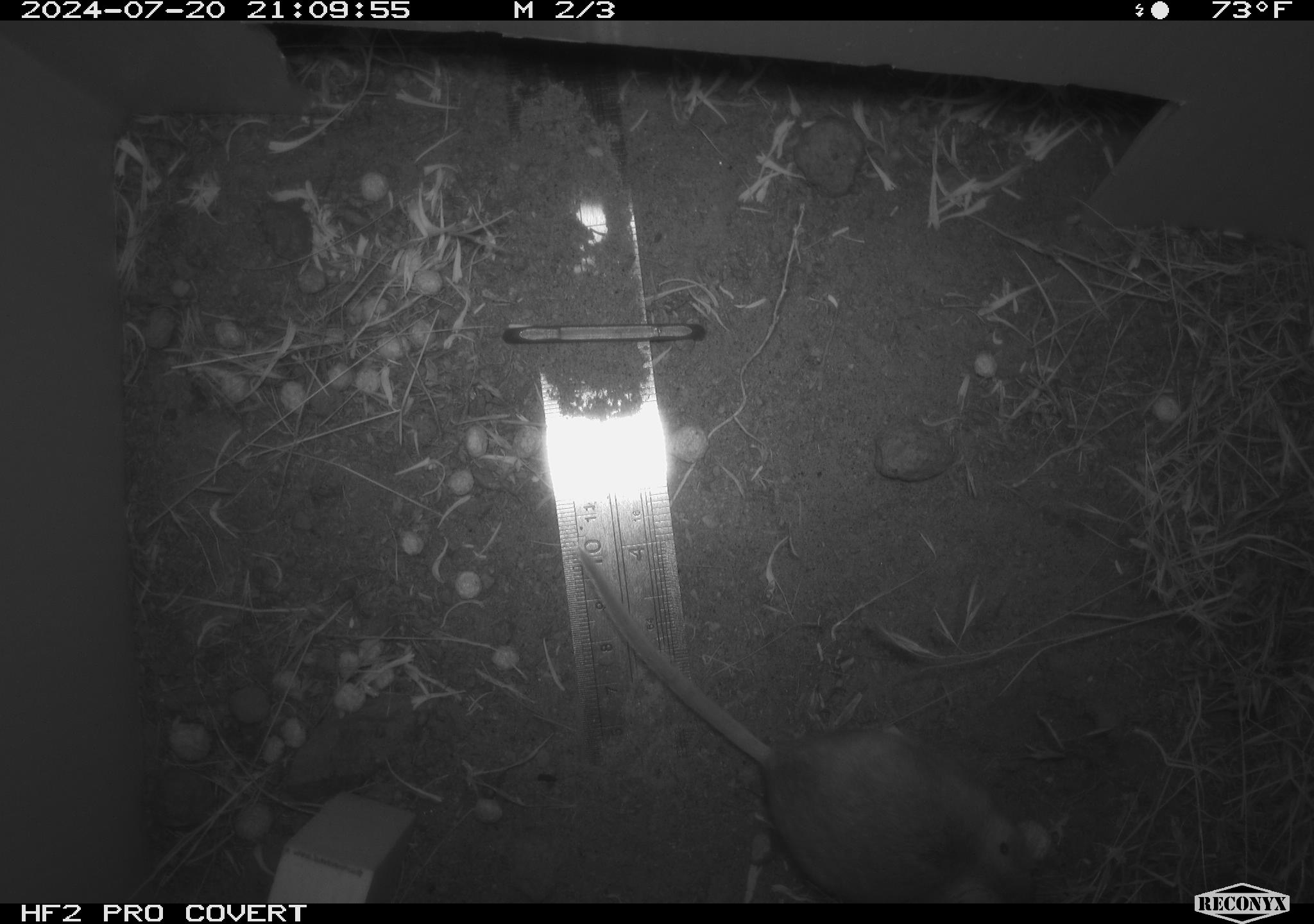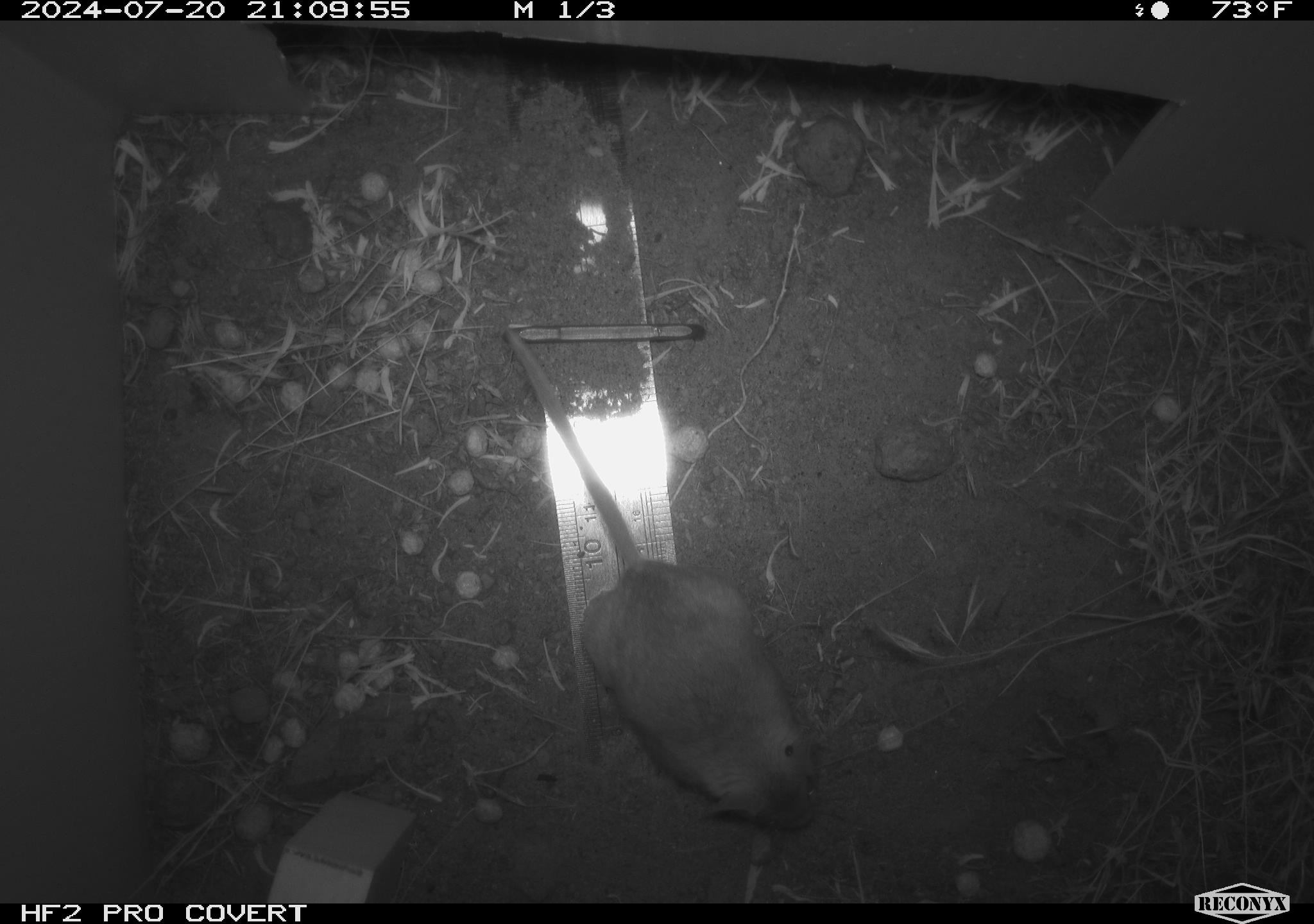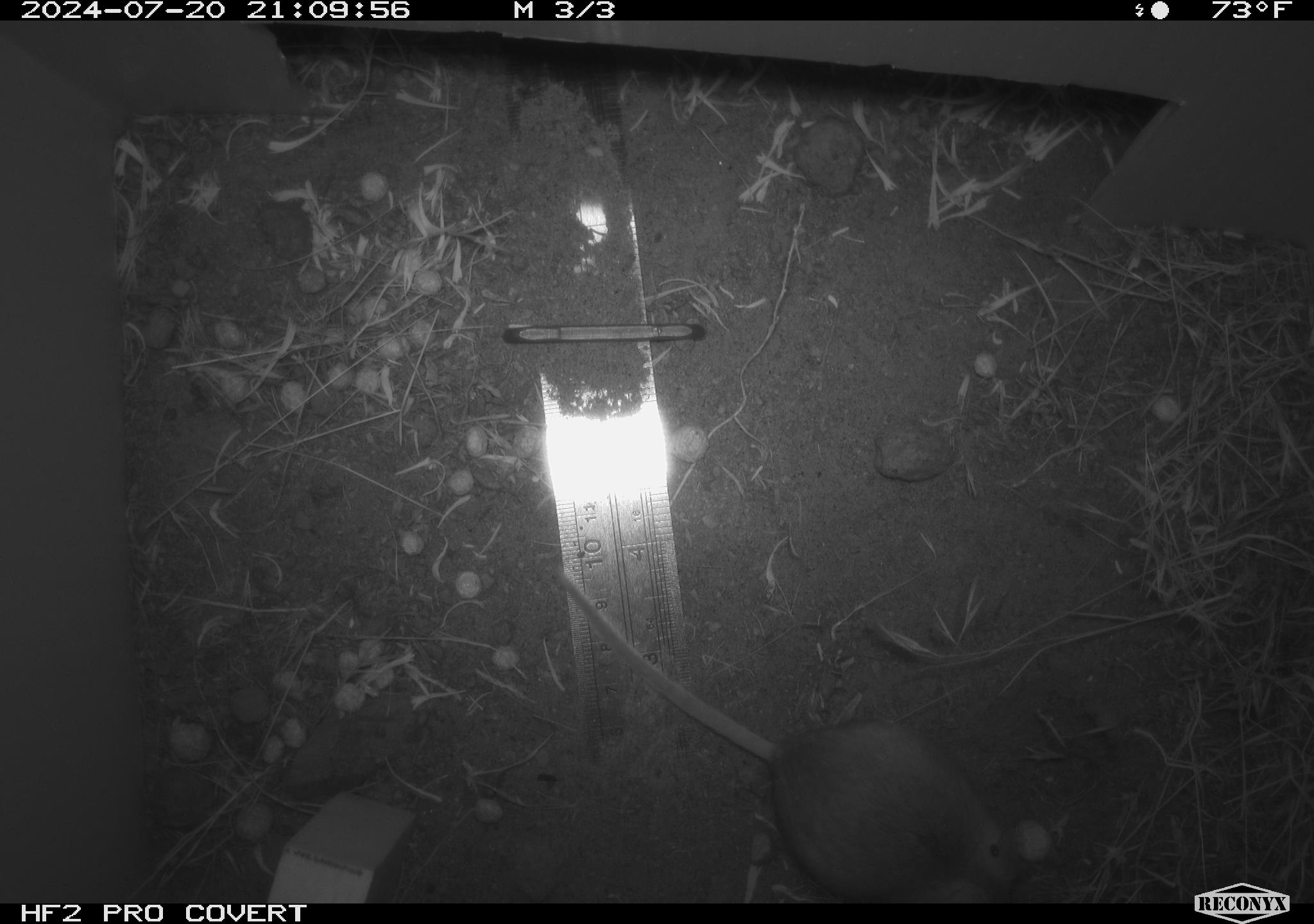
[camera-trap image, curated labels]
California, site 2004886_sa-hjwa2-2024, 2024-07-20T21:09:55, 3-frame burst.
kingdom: Animalia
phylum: Chordata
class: Mammalia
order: Rodentia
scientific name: Rodentia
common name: rodent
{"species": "rodent (Rodentia)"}